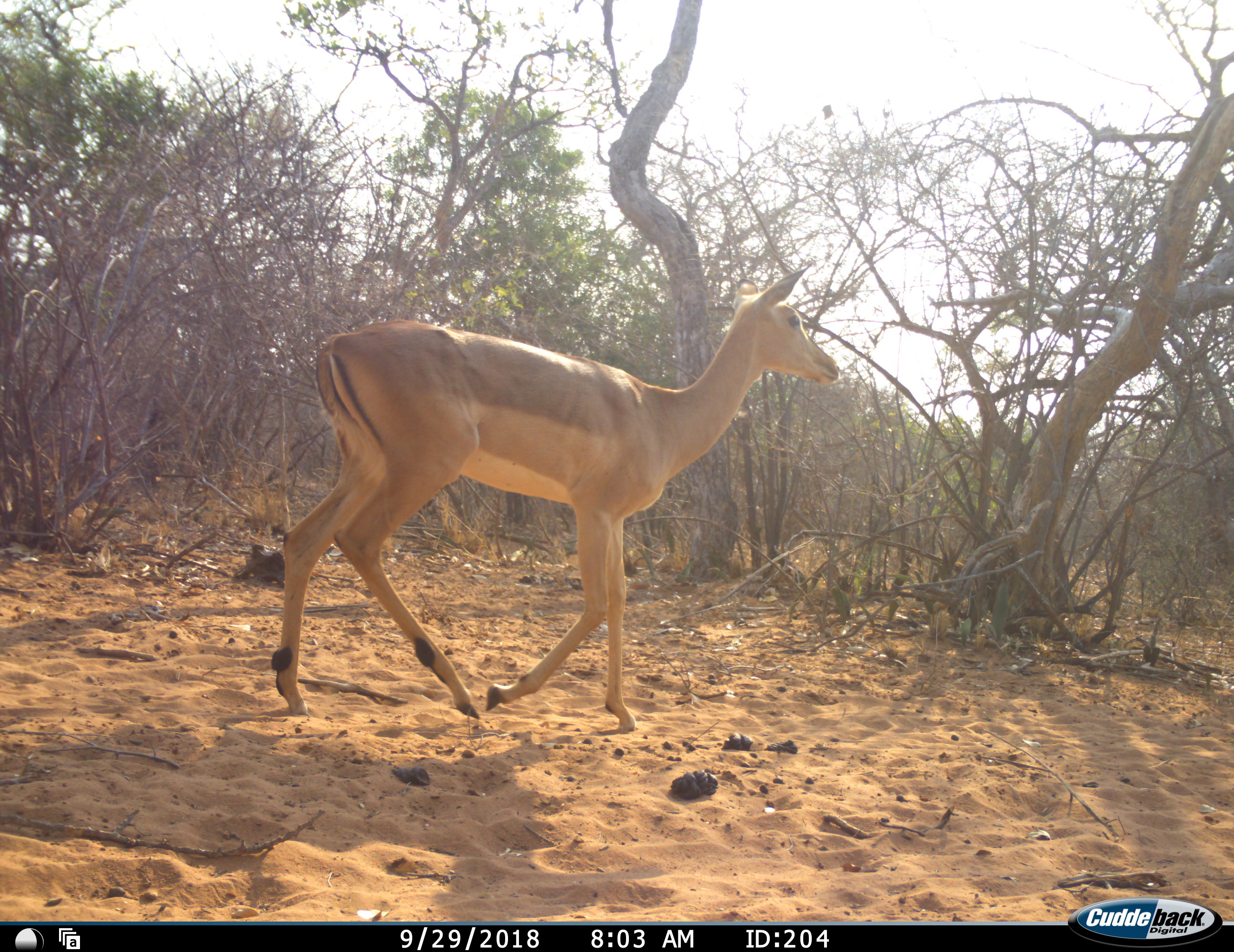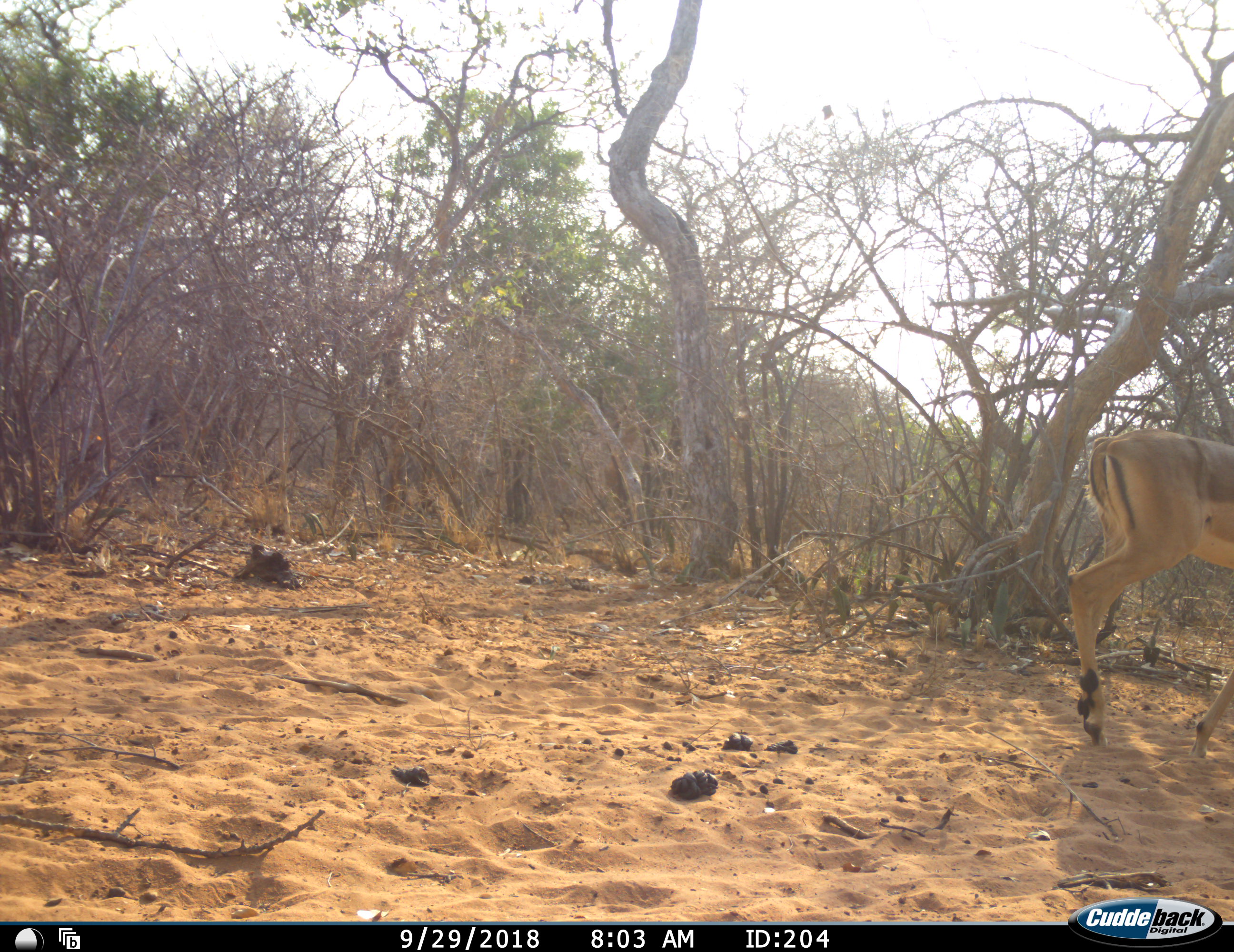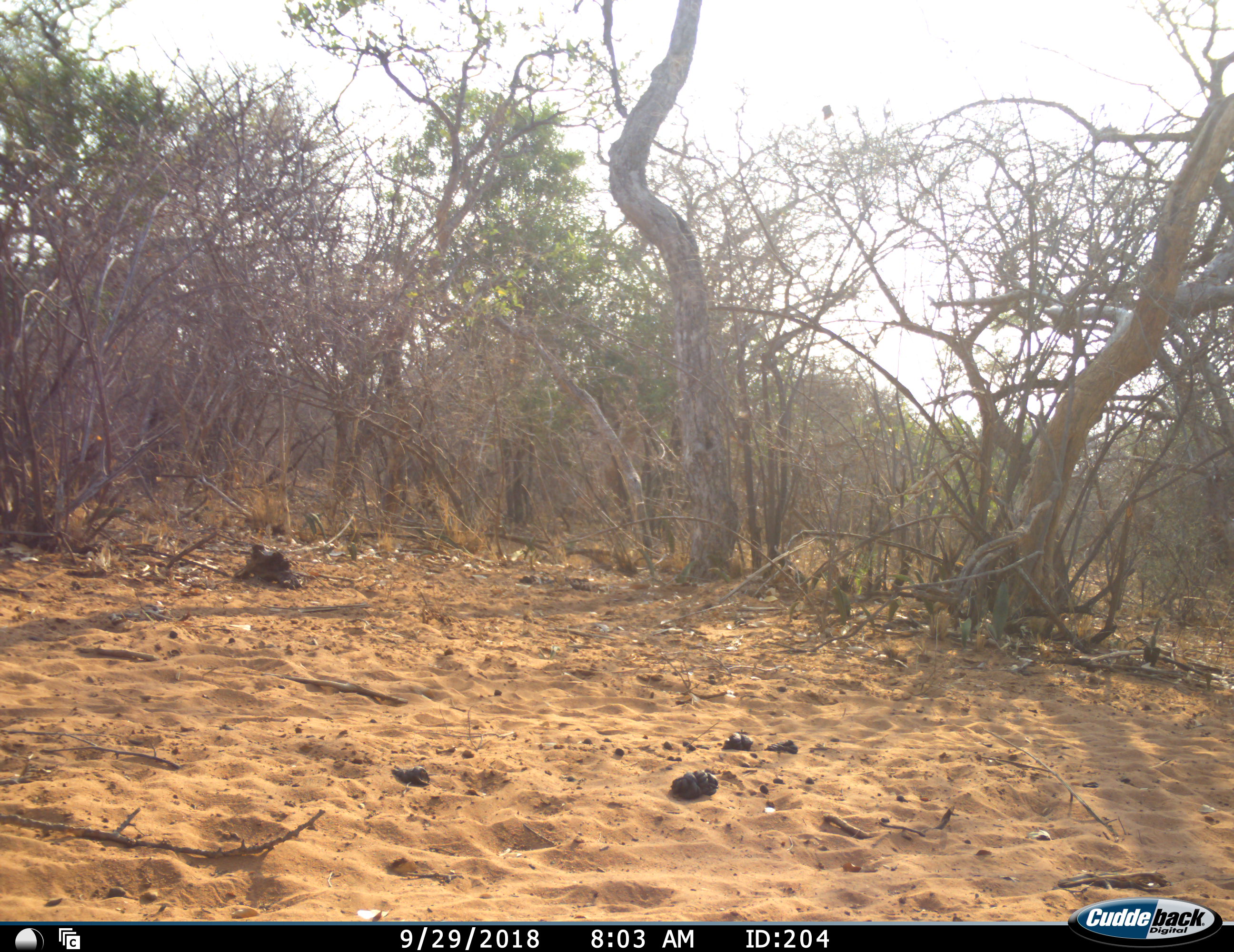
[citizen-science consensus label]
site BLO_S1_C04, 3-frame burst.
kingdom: Animalia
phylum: Chordata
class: Mammalia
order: Artiodactyla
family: Bovidae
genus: Aepyceros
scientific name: Aepyceros melampus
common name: impala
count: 1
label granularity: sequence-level